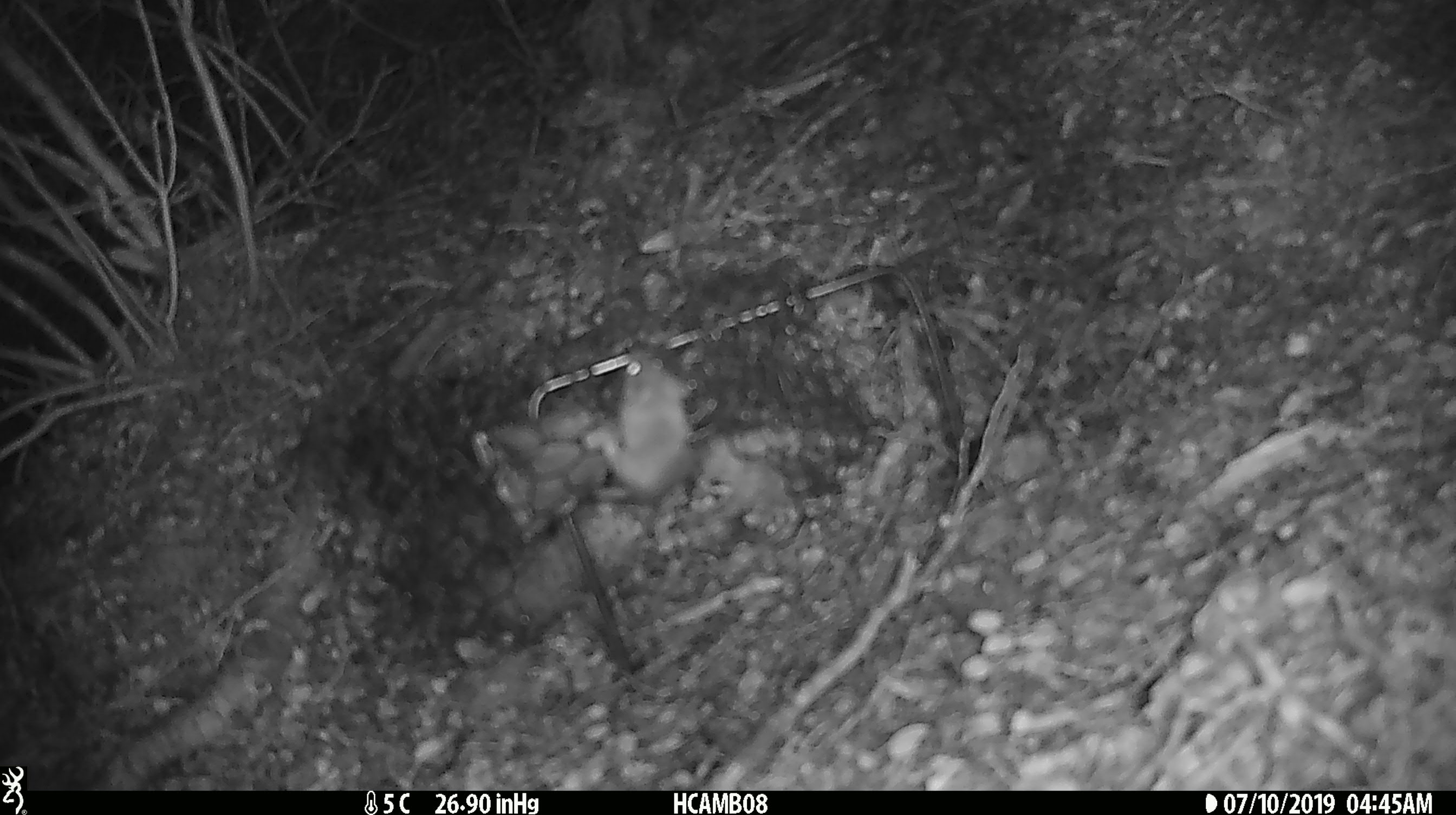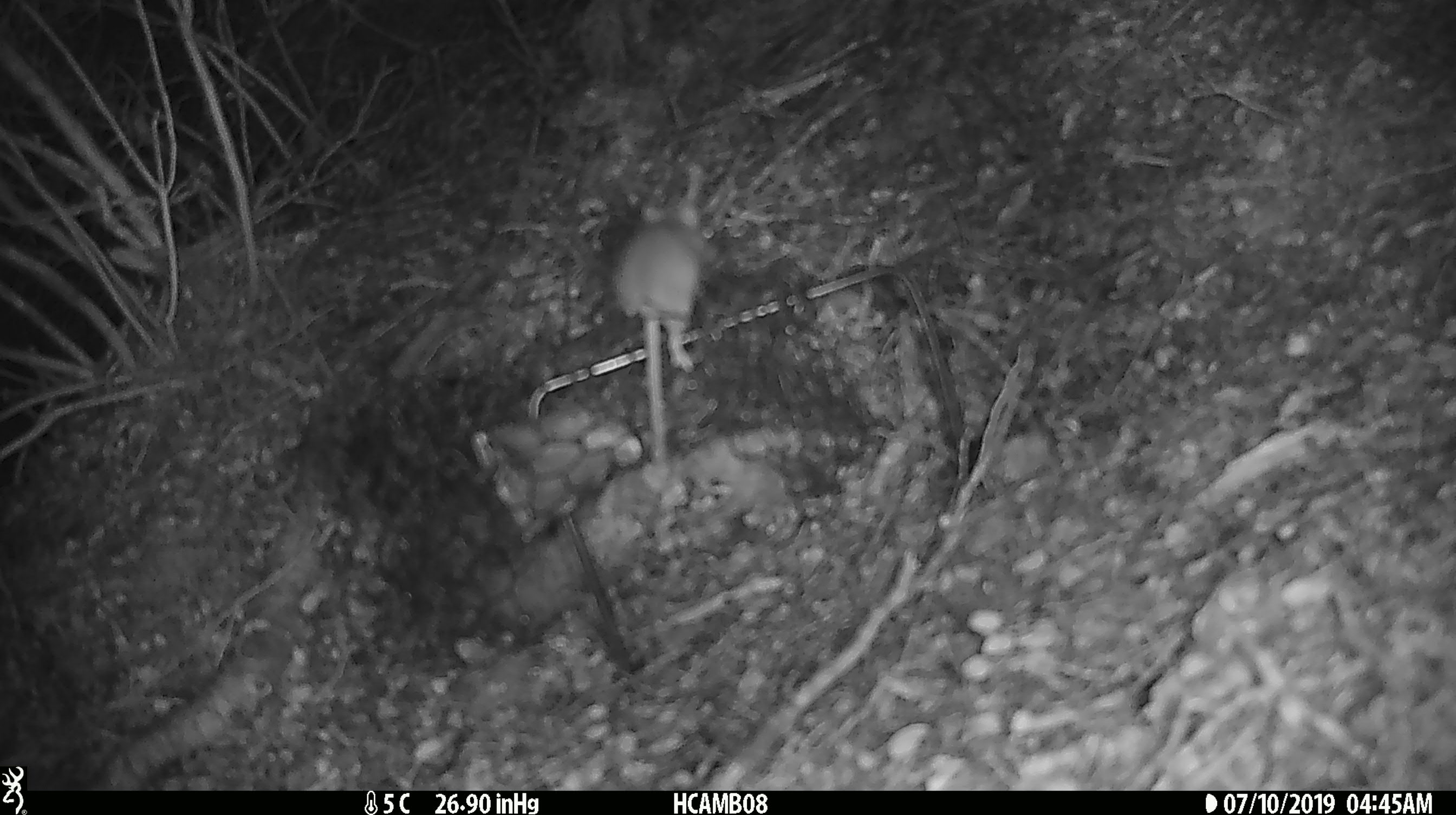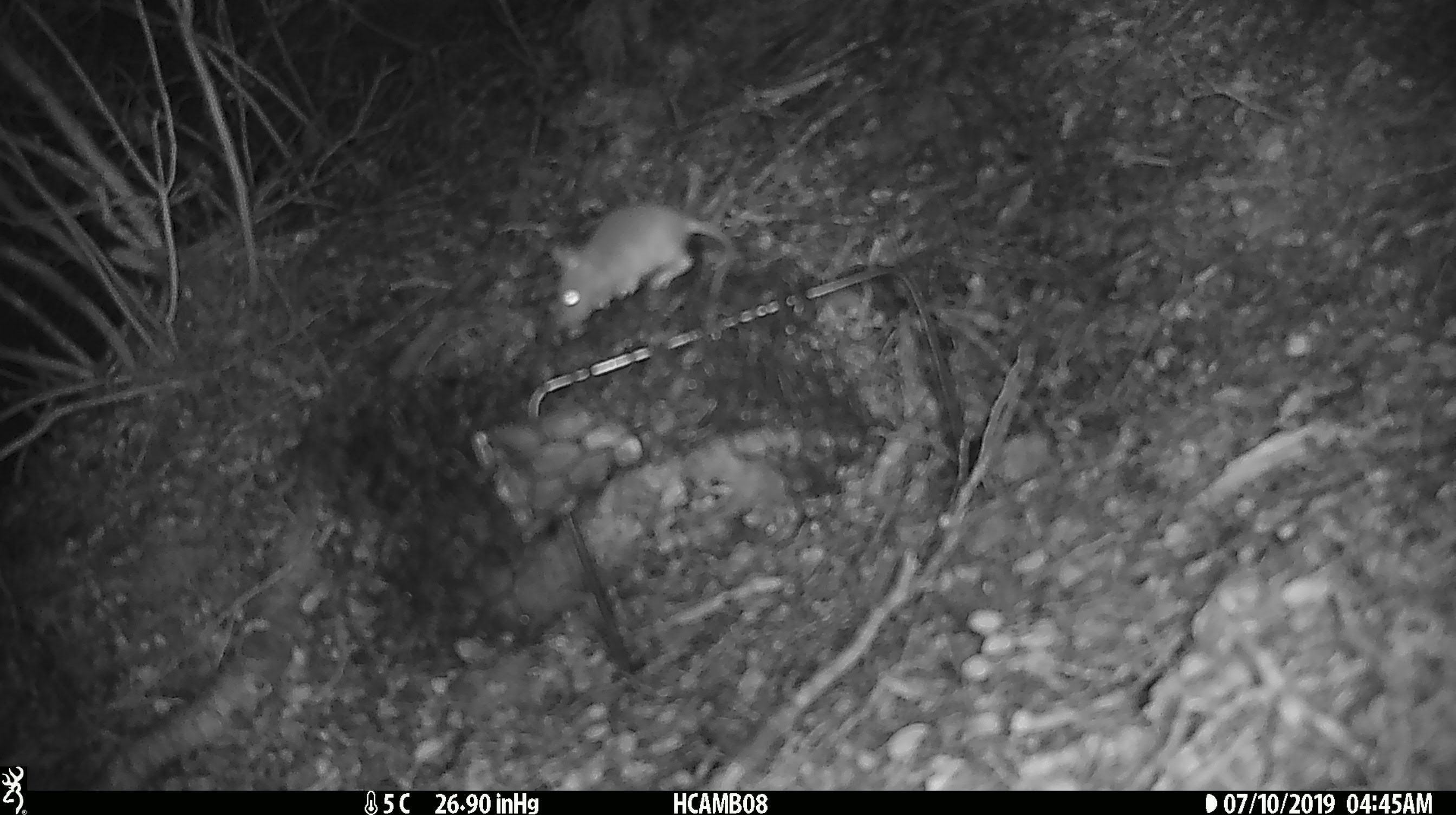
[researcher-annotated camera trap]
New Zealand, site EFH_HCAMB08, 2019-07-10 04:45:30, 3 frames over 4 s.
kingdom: Animalia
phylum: Chordata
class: Mammalia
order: Rodentia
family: Muridae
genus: Mus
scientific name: Mus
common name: mouse